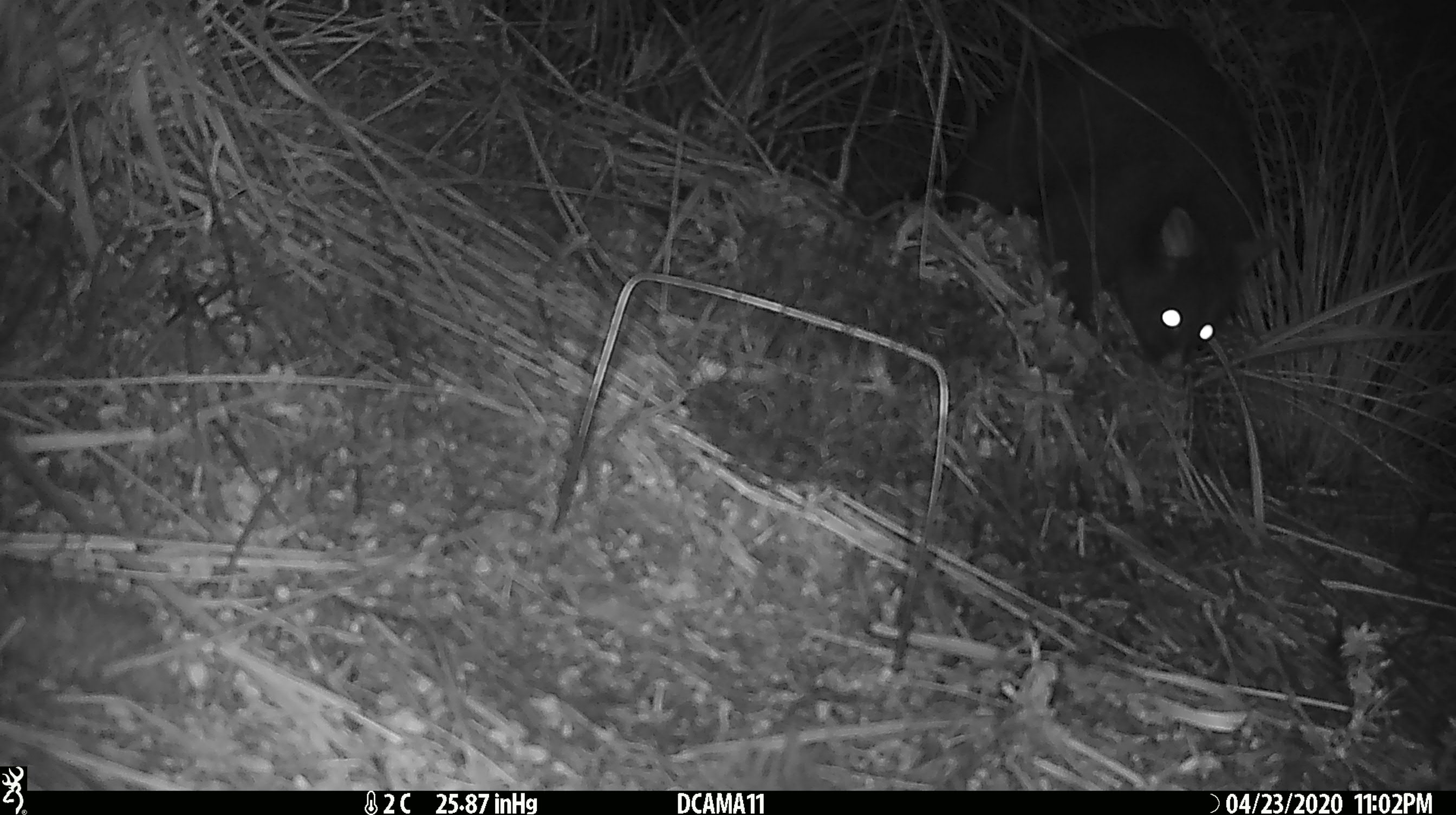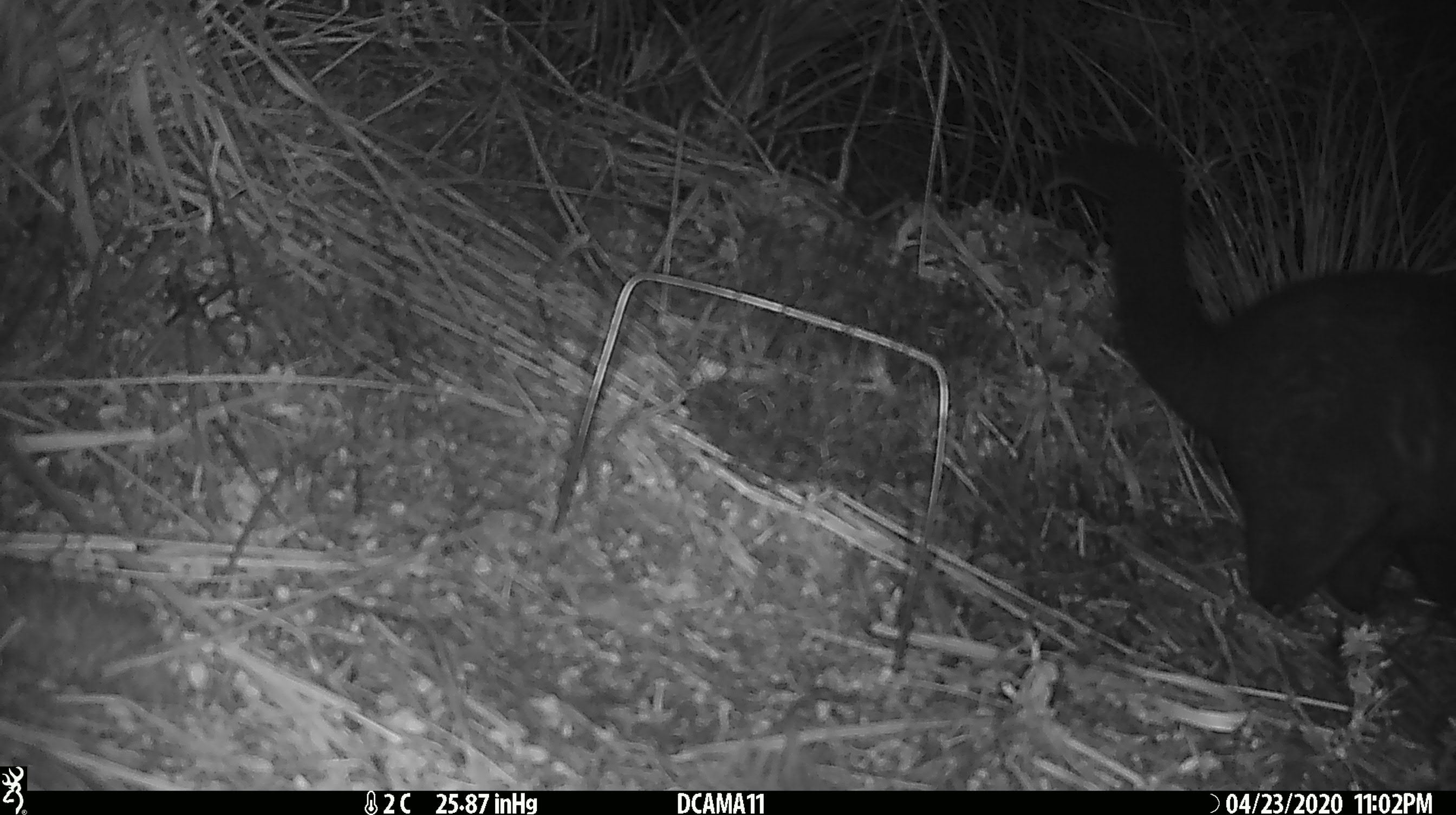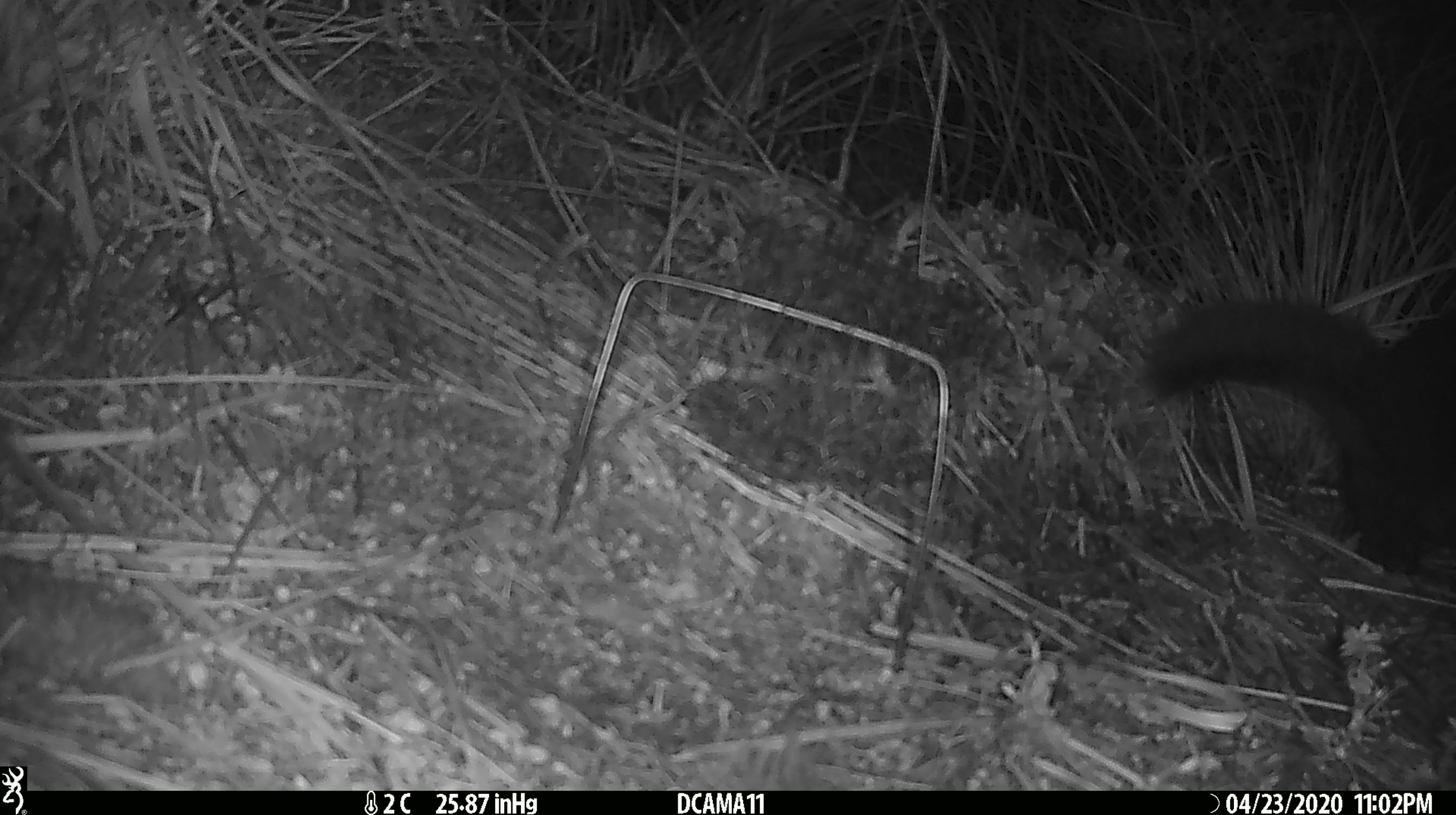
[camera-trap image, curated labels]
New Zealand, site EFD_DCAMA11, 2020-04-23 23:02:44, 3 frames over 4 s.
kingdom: Animalia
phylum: Chordata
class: Mammalia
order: Diprotodontia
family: Phalangeridae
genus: Trichosurus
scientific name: Trichosurus vulpecula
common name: common brushtail possum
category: possum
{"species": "possum (common brushtail possum) (Trichosurus vulpecula)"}